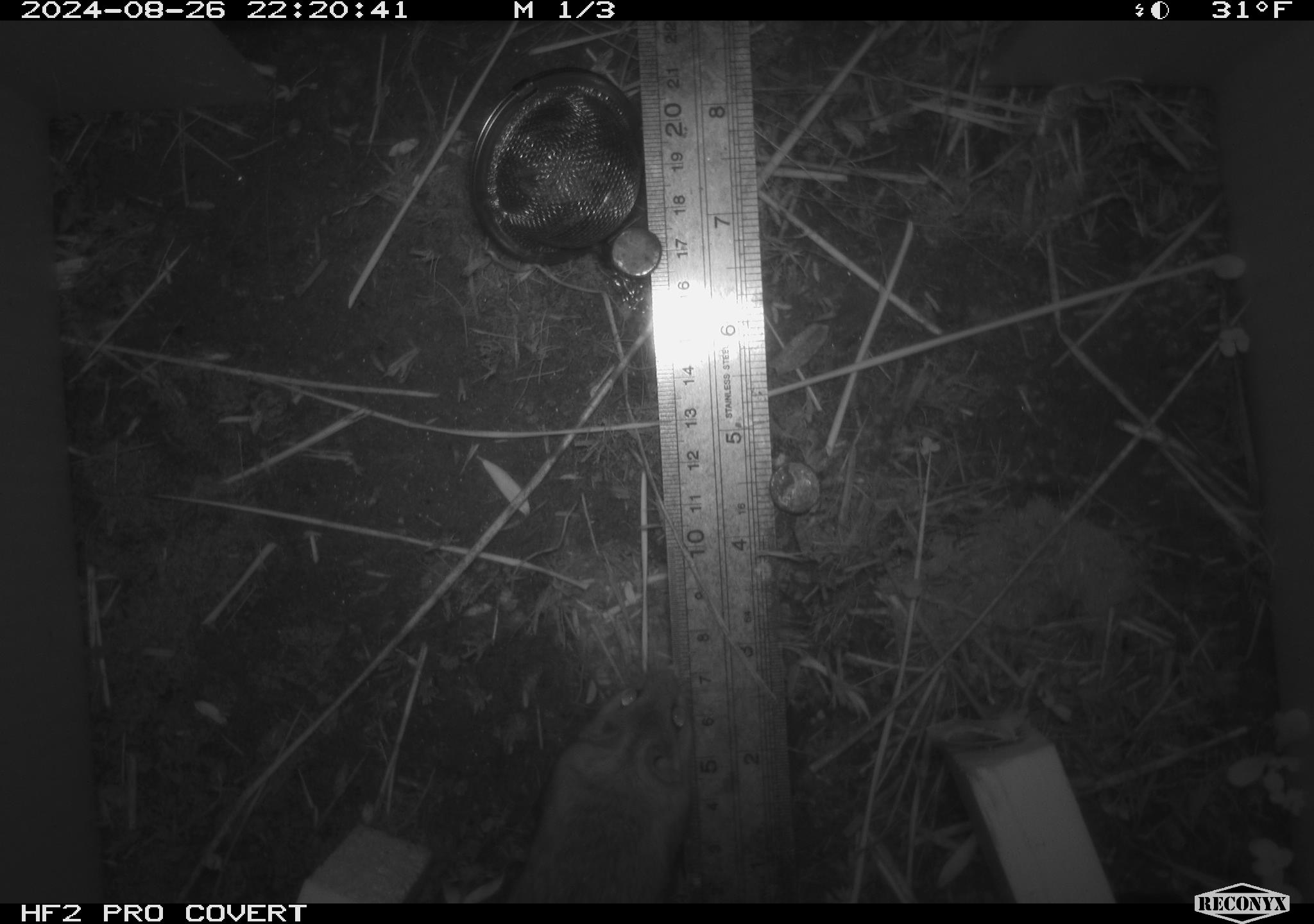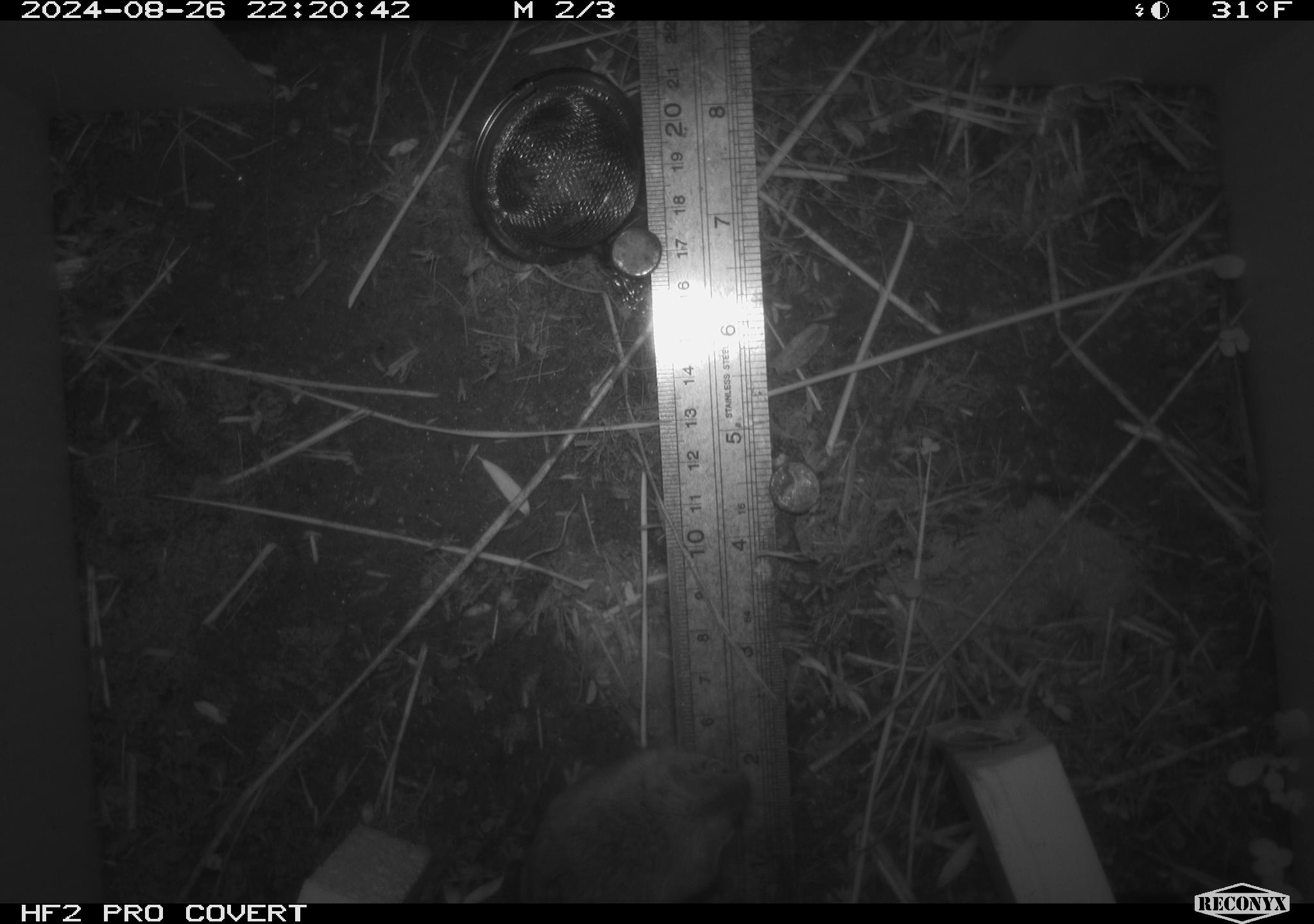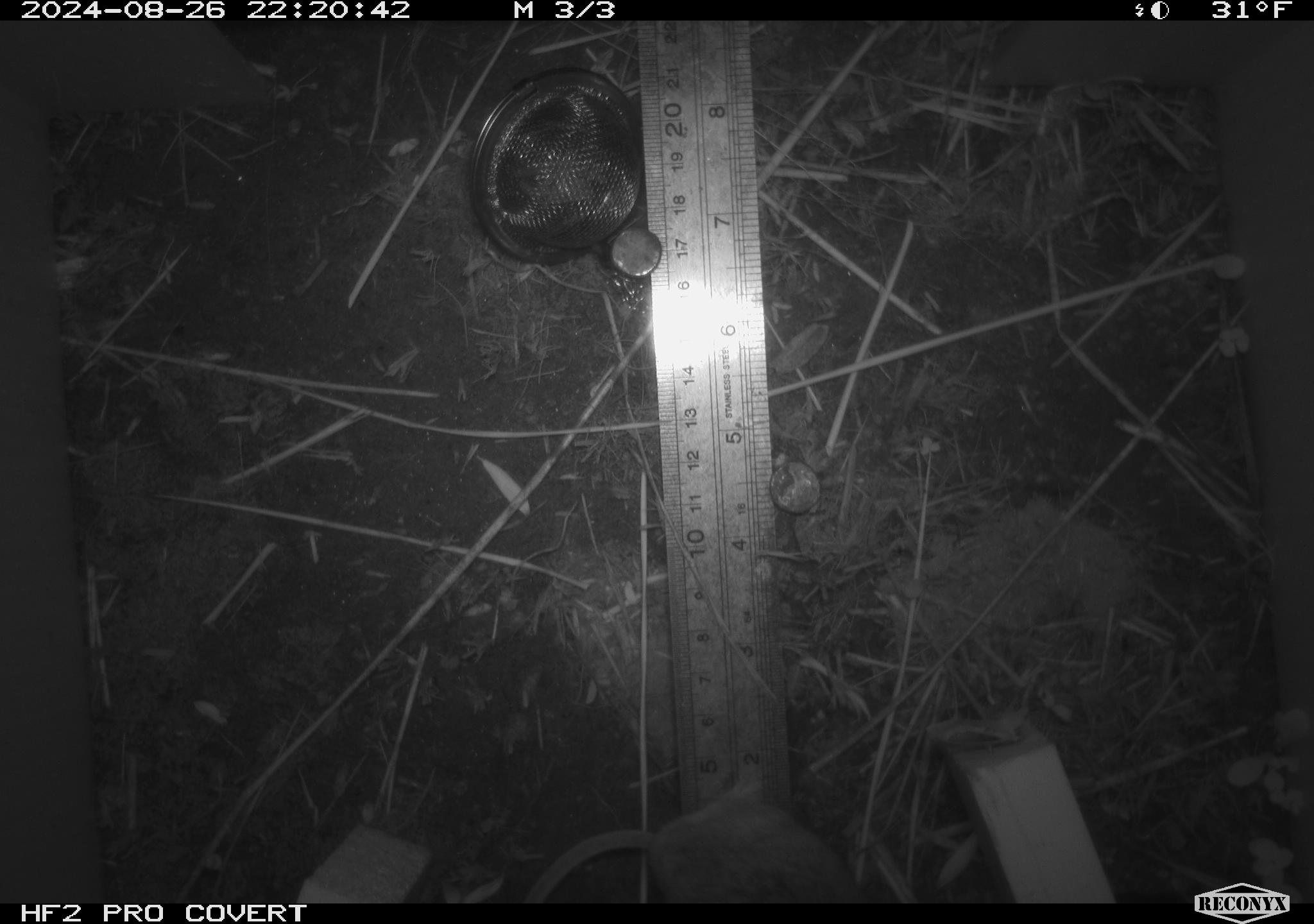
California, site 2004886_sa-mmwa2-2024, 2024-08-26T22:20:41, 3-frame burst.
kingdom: Animalia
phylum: Chordata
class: Mammalia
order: Rodentia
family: Cricetidae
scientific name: Arvicolinae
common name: voles, lemmings, and muskrats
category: arvicolinae subfamily